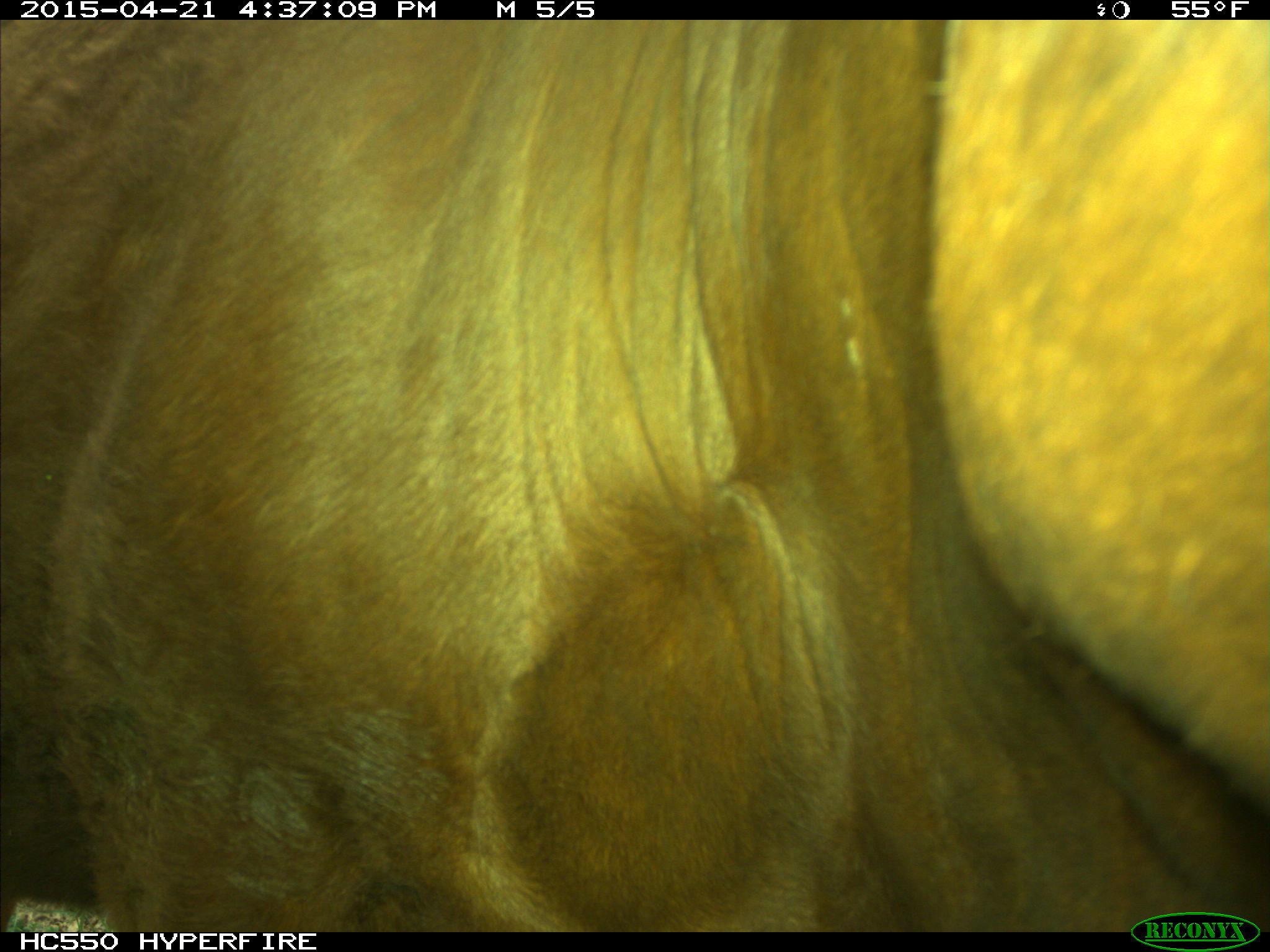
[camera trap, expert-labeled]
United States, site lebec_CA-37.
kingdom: Animalia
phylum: Chordata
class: Mammalia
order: Artiodactyla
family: Bovidae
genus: Bos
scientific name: Bos taurus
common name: domestic cow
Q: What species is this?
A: Bos taurus (domestic cow).